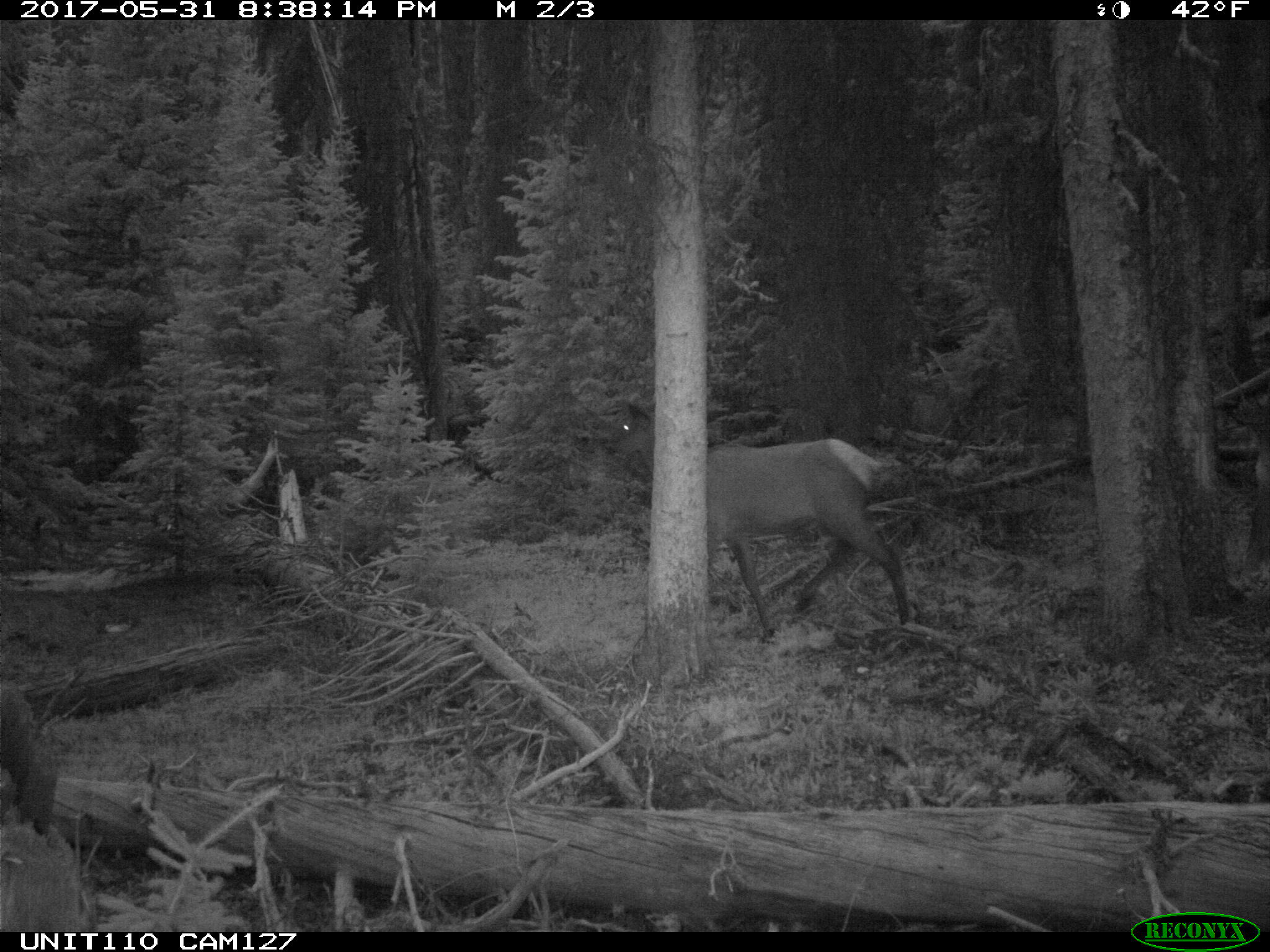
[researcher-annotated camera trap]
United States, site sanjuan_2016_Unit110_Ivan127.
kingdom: Animalia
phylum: Chordata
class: Mammalia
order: Artiodactyla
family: Cervidae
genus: Cervus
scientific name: Cervus elaphus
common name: red deer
Cervus elaphus (red deer).